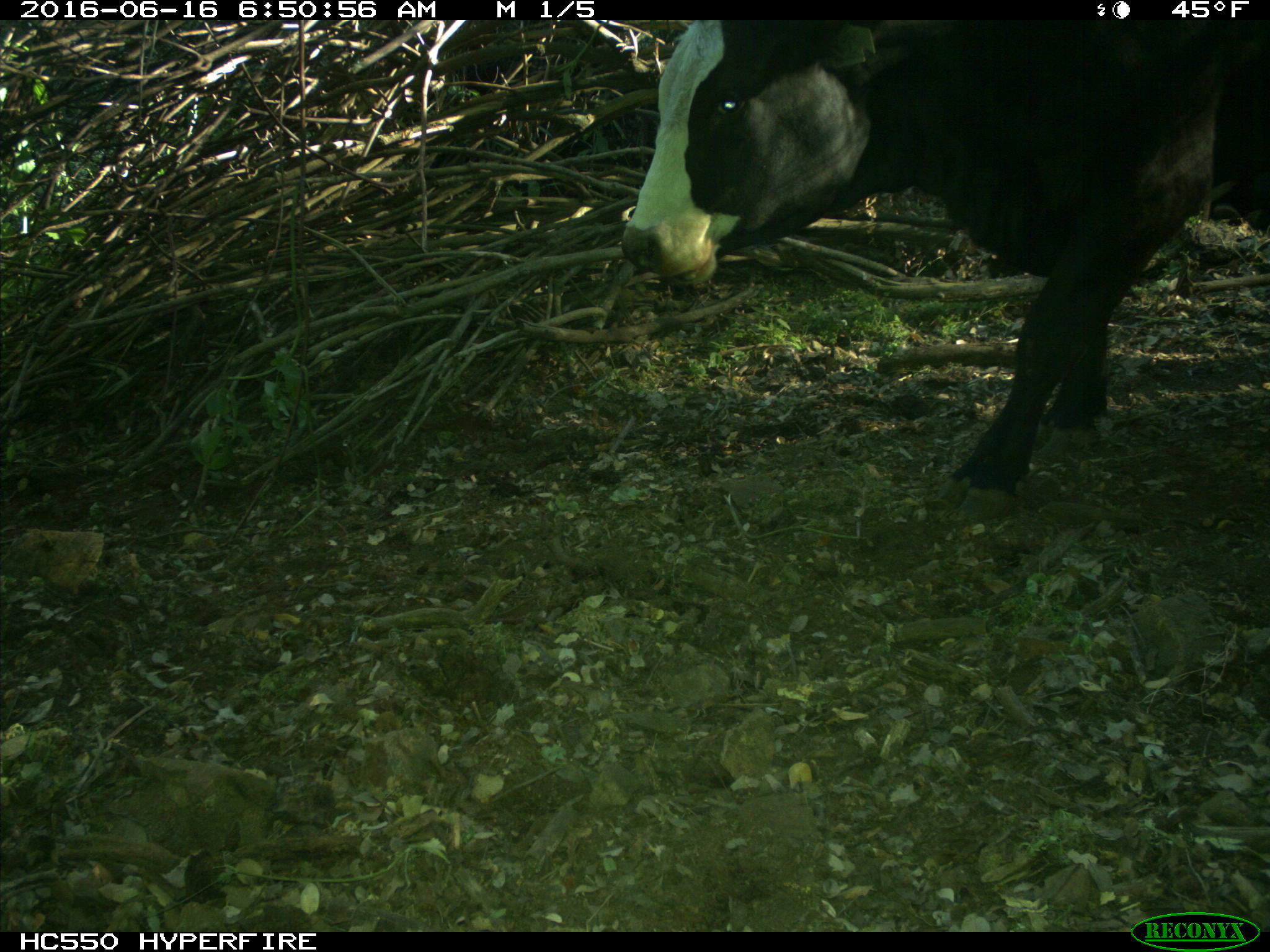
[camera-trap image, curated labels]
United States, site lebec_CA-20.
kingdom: Animalia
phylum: Chordata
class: Mammalia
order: Artiodactyla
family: Bovidae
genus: Bos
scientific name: Bos taurus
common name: domestic cow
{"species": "Bos taurus (domestic cow)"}